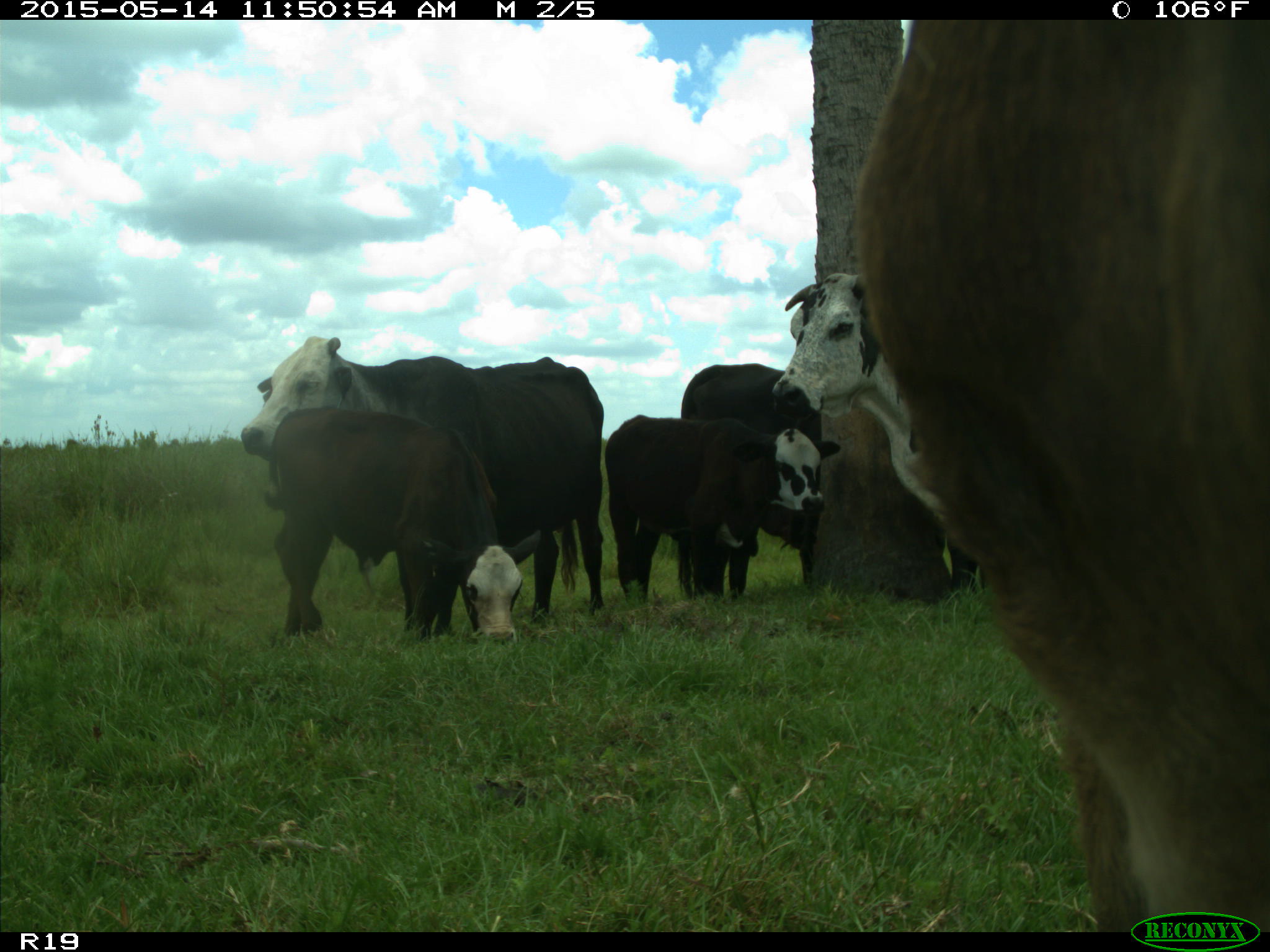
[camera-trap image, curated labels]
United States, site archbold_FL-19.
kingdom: Animalia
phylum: Chordata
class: Mammalia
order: Artiodactyla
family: Bovidae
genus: Bos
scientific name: Bos taurus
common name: domestic cow